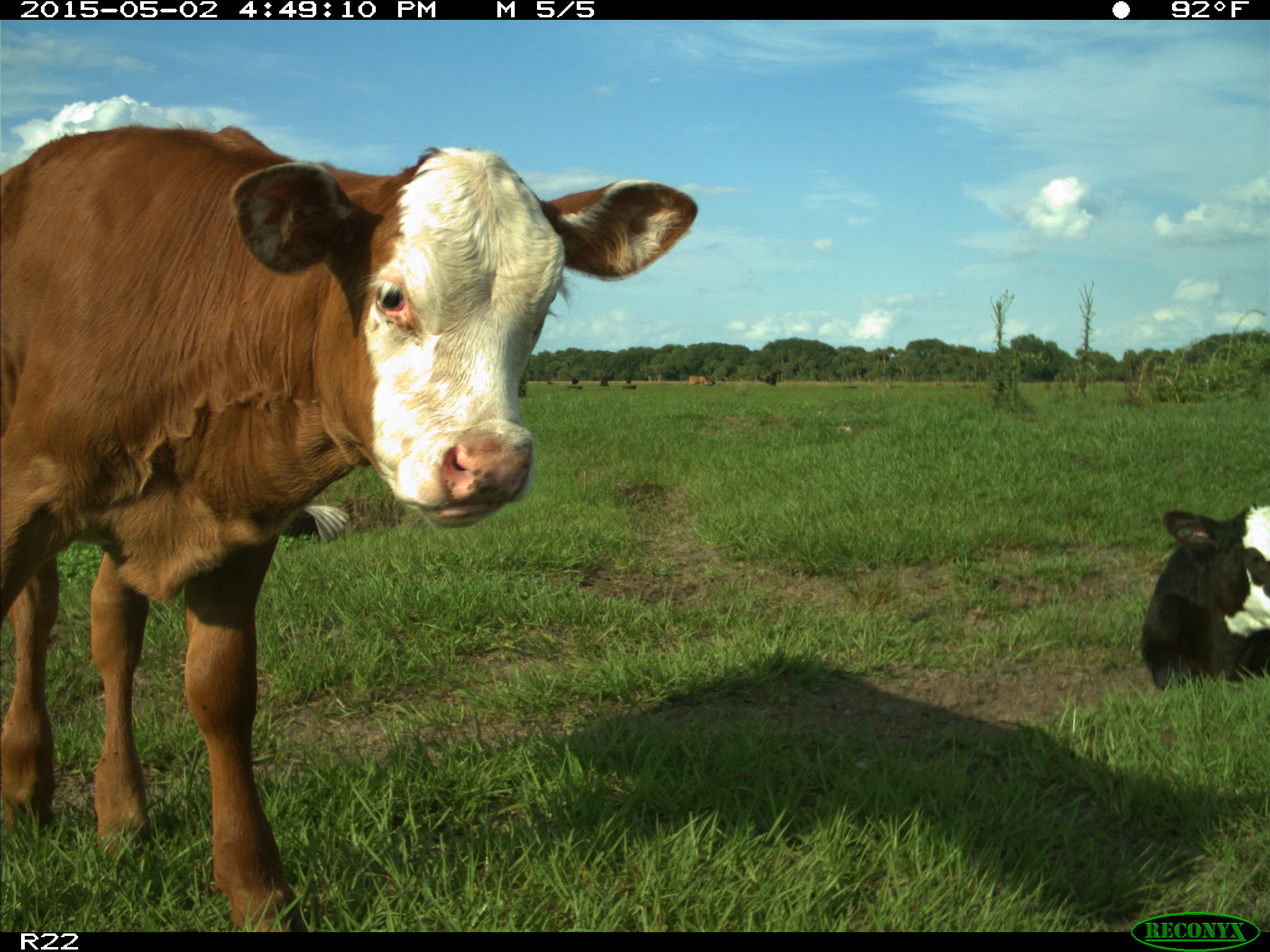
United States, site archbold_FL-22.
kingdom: Animalia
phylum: Chordata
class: Mammalia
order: Artiodactyla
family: Bovidae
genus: Bos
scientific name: Bos taurus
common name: domestic cow